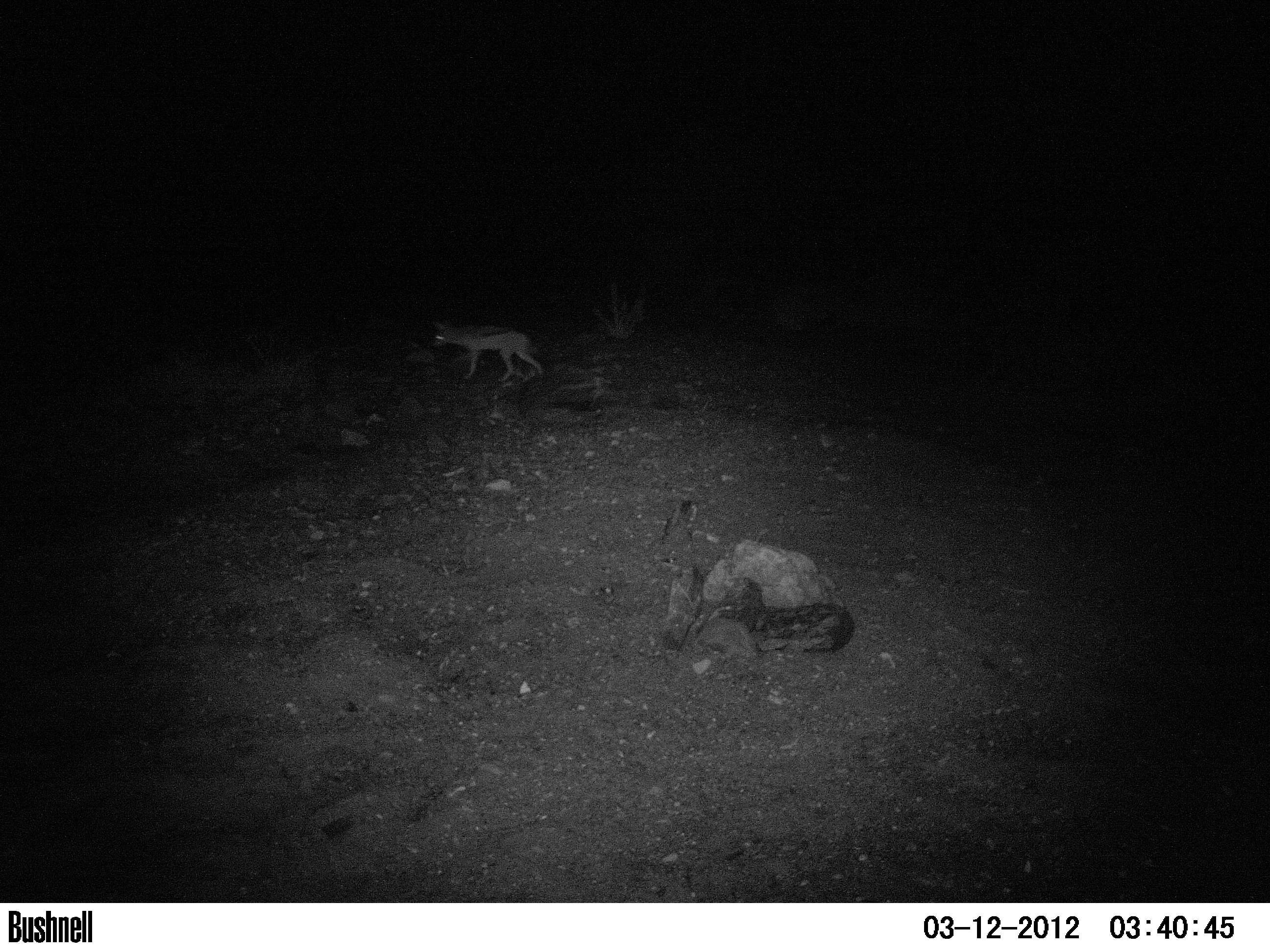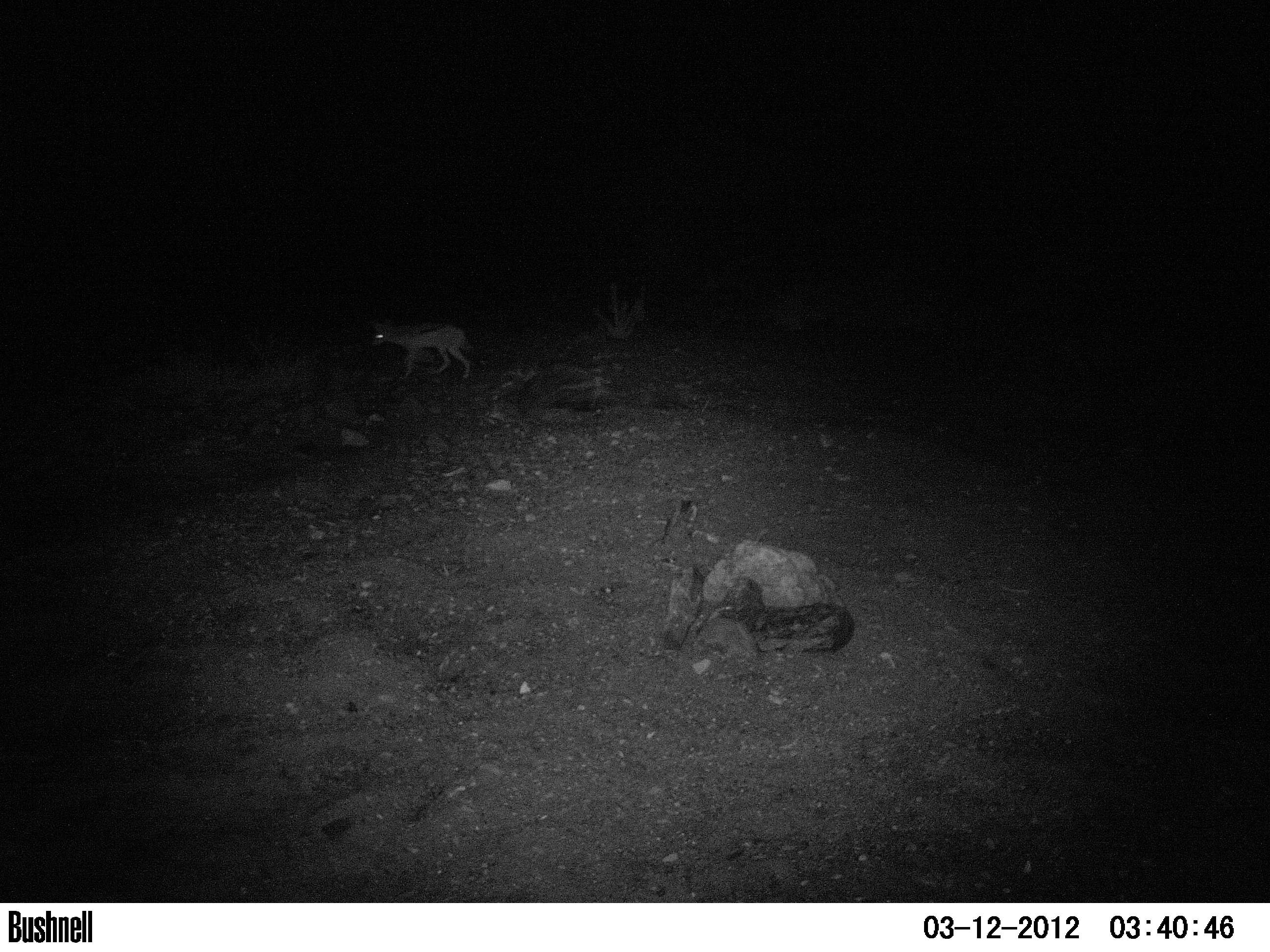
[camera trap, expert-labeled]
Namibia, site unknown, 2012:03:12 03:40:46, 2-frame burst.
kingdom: Animalia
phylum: Chordata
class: Mammalia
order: Carnivora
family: Canidae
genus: Lupulella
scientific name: Lupulella mesomelas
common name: black-backed jackal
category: canis mesomelas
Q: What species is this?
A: Canis mesomelas (black-backed jackal) (Lupulella mesomelas).